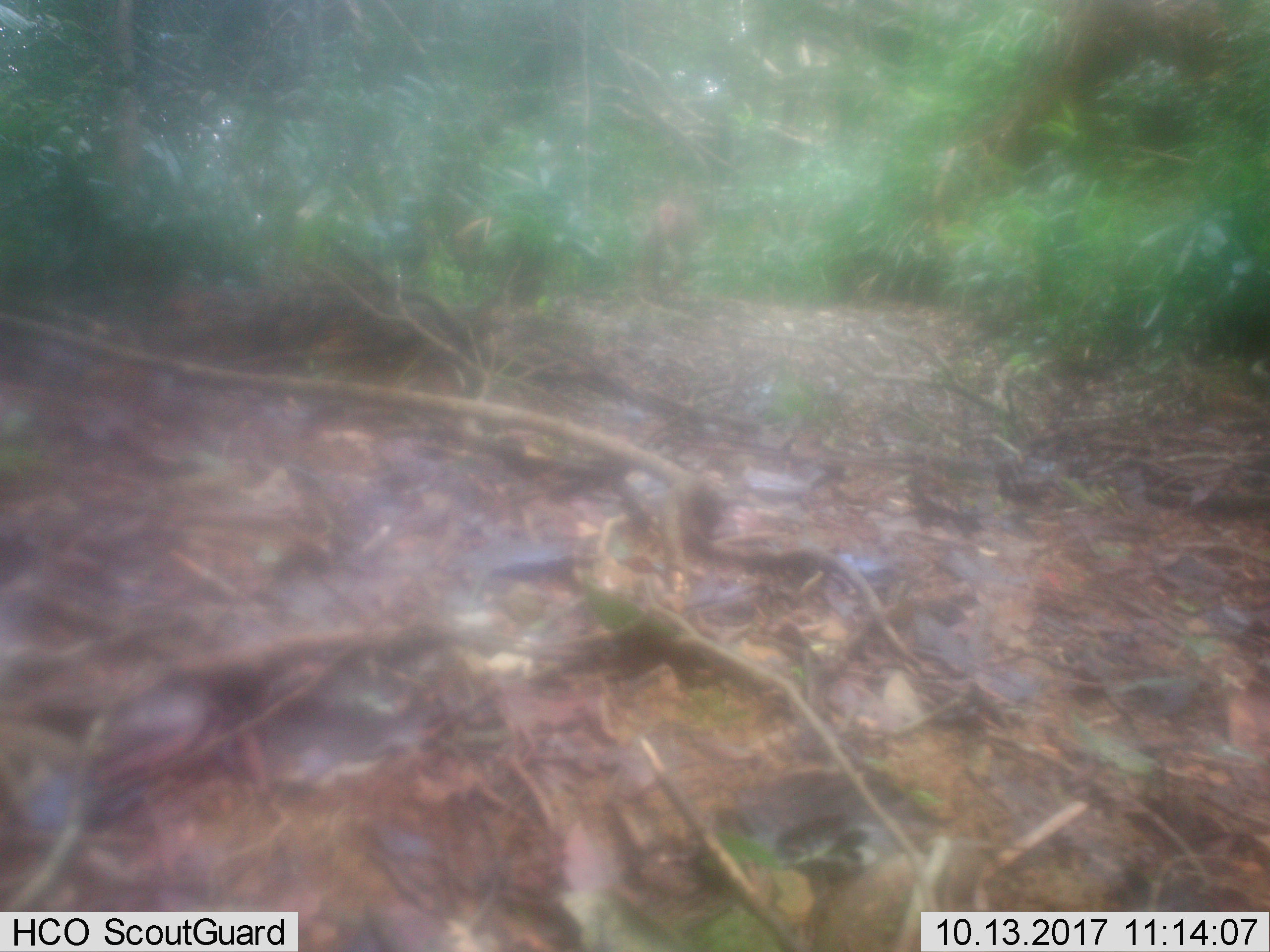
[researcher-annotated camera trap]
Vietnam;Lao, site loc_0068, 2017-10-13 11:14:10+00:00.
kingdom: Animalia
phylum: Chordata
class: Mammalia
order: Primates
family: Cercopithecidae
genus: Macaca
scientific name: Macaca nemestrina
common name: pig-tailed macaque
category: pig tailed macaque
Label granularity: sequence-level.